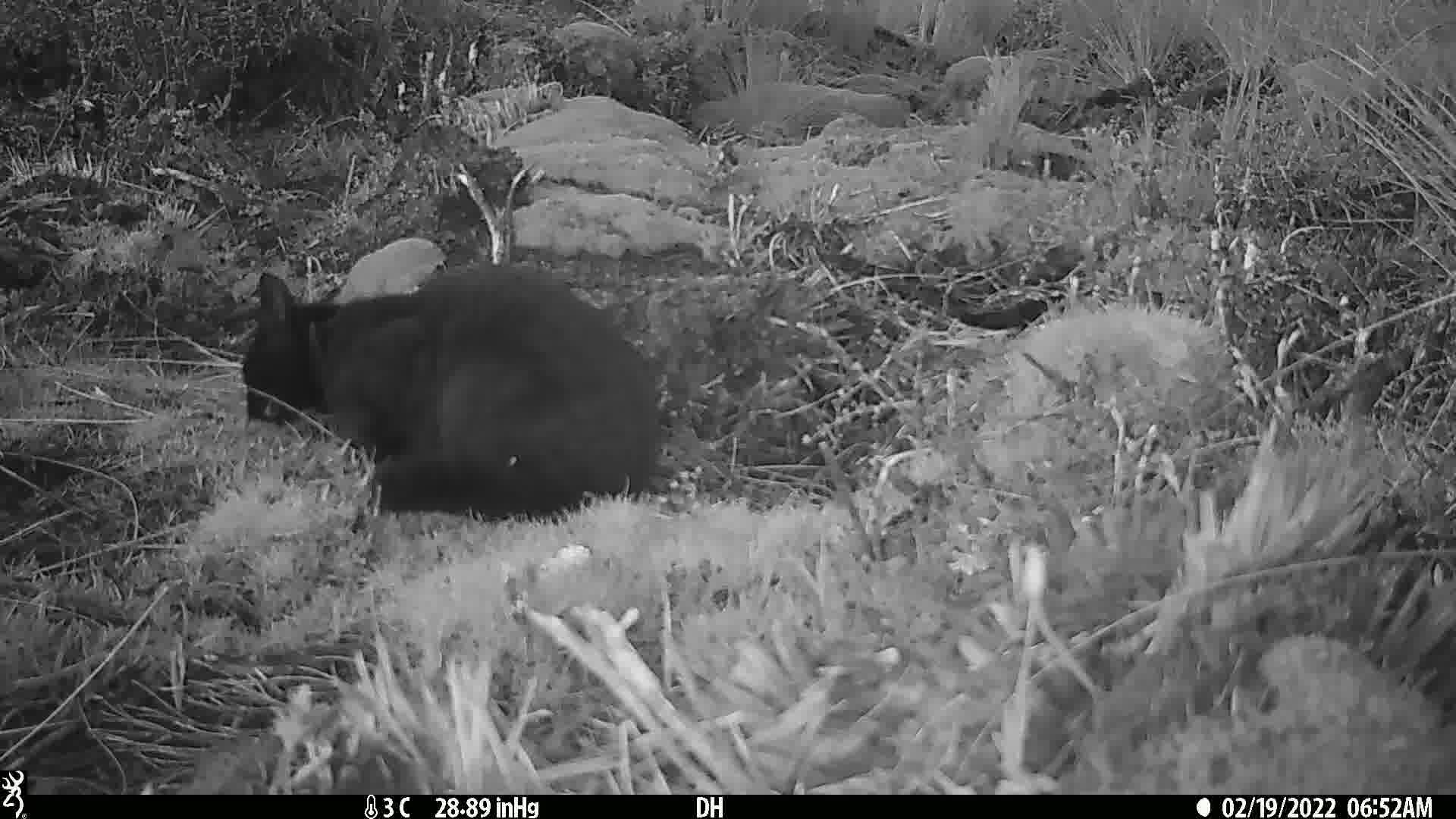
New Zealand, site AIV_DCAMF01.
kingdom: Animalia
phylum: Chordata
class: Mammalia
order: Carnivora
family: Felidae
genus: Felis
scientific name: Felis catus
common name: domestic cat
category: cat